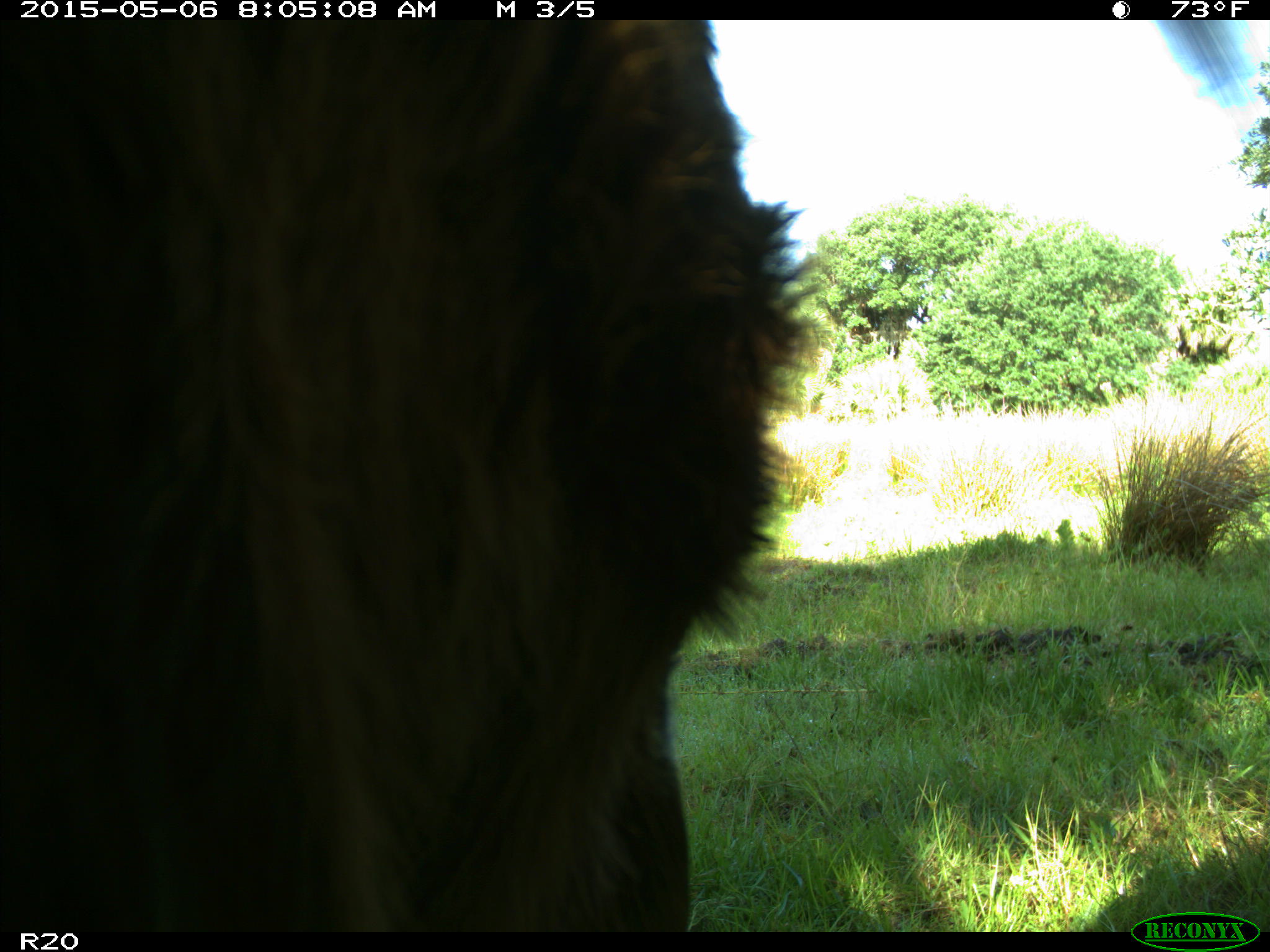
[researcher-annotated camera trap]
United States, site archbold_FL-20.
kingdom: Animalia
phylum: Chordata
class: Mammalia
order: Artiodactyla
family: Bovidae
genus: Bos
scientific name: Bos taurus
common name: domestic cow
Bos taurus (domestic cow).